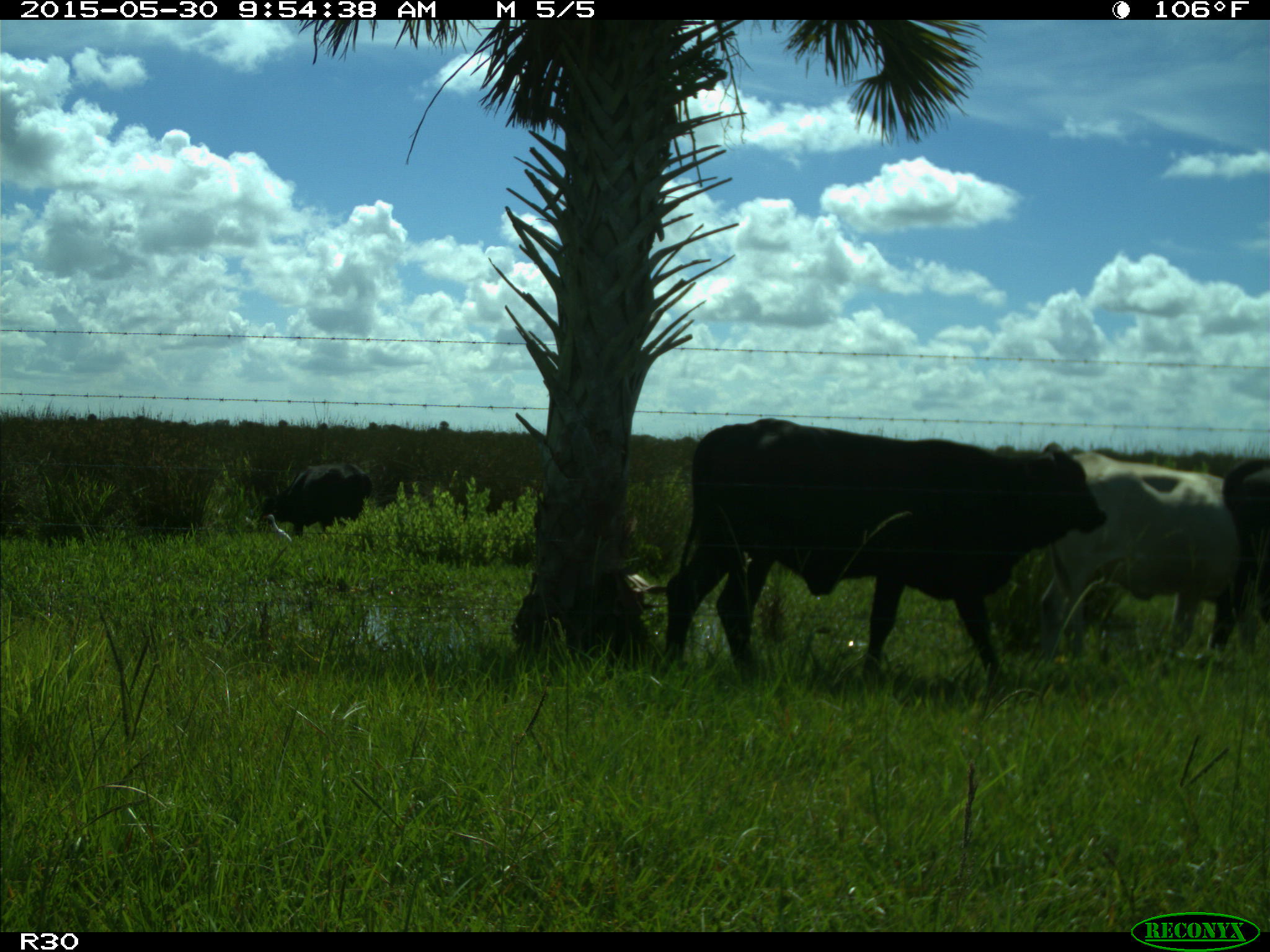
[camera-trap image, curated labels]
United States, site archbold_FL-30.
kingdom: Animalia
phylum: Chordata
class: Mammalia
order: Artiodactyla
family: Bovidae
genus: Bos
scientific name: Bos taurus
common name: domestic cow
Bos taurus (domestic cow).